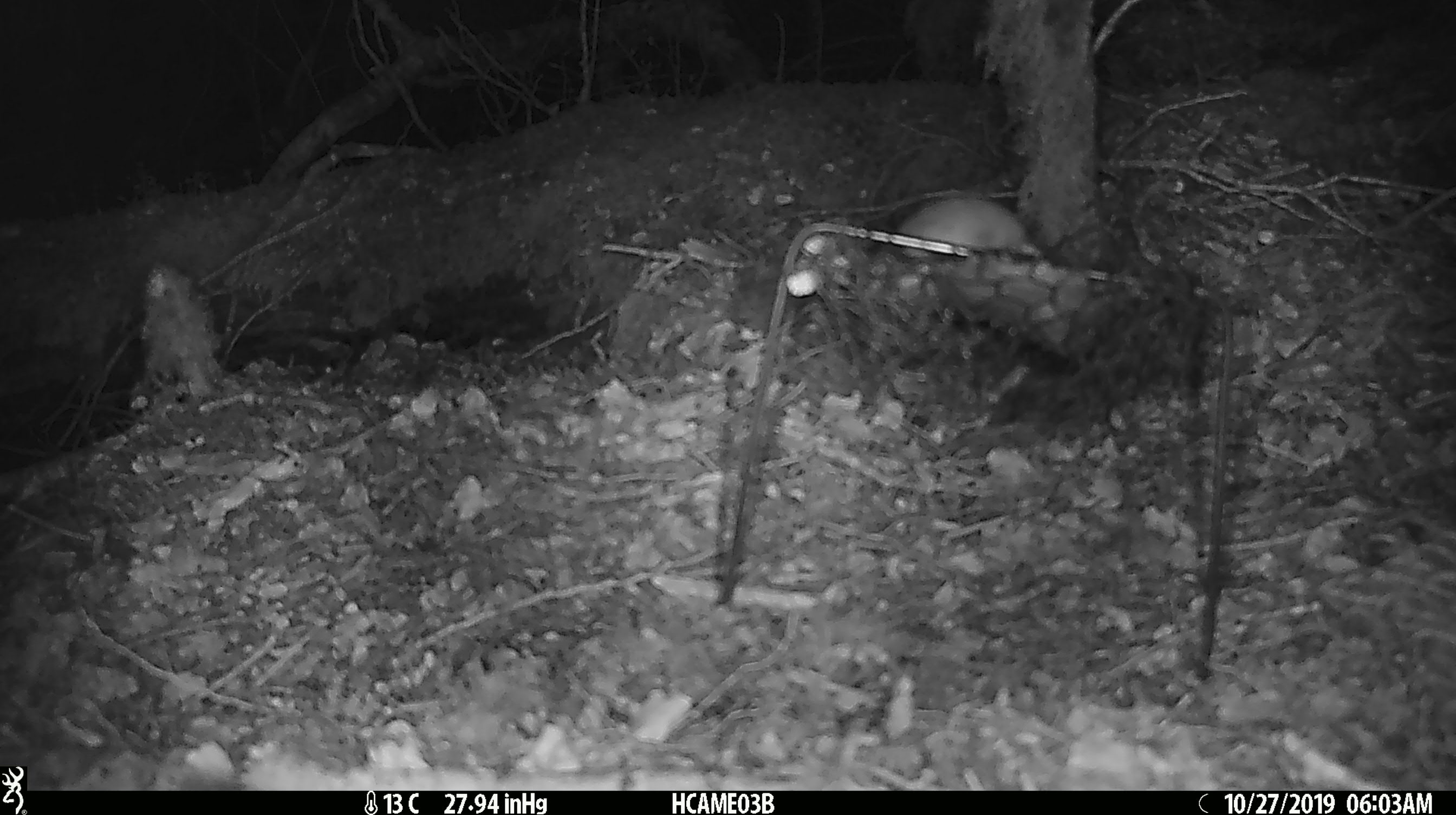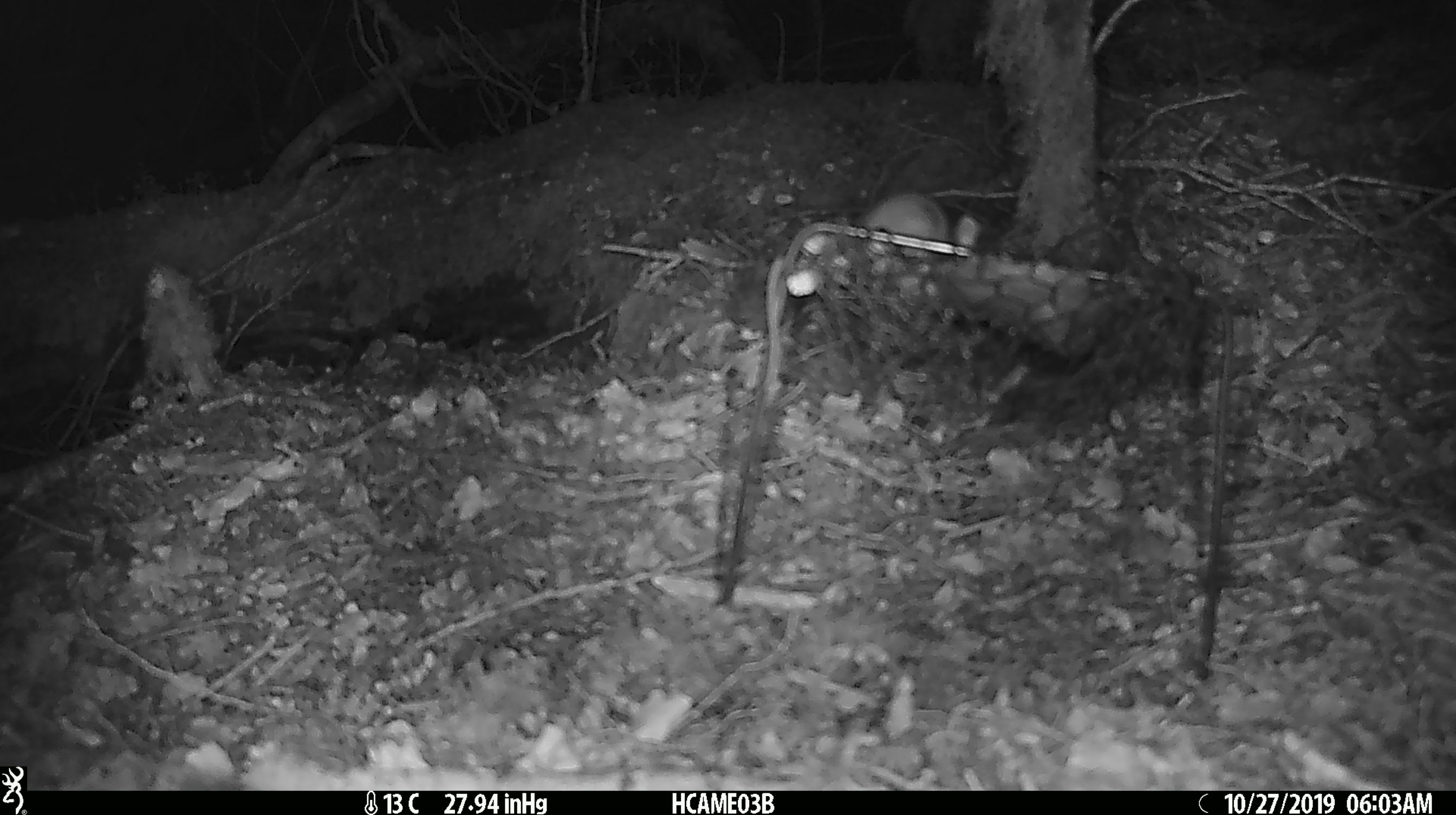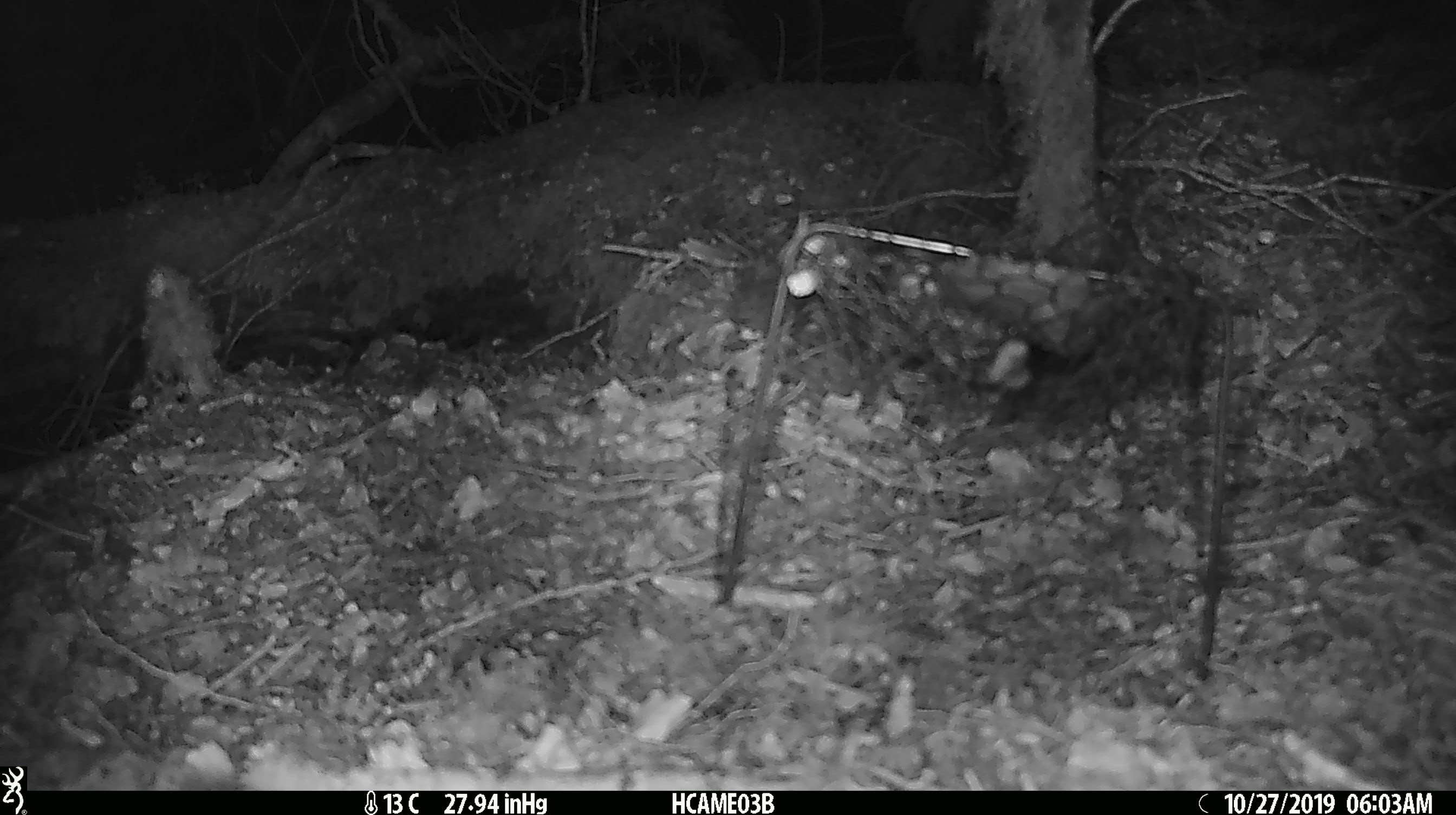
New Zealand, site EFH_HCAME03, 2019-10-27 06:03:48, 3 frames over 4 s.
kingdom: Animalia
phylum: Chordata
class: Mammalia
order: Rodentia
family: Muridae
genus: Mus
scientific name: Mus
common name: mouse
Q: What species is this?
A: Mouse (Mus).